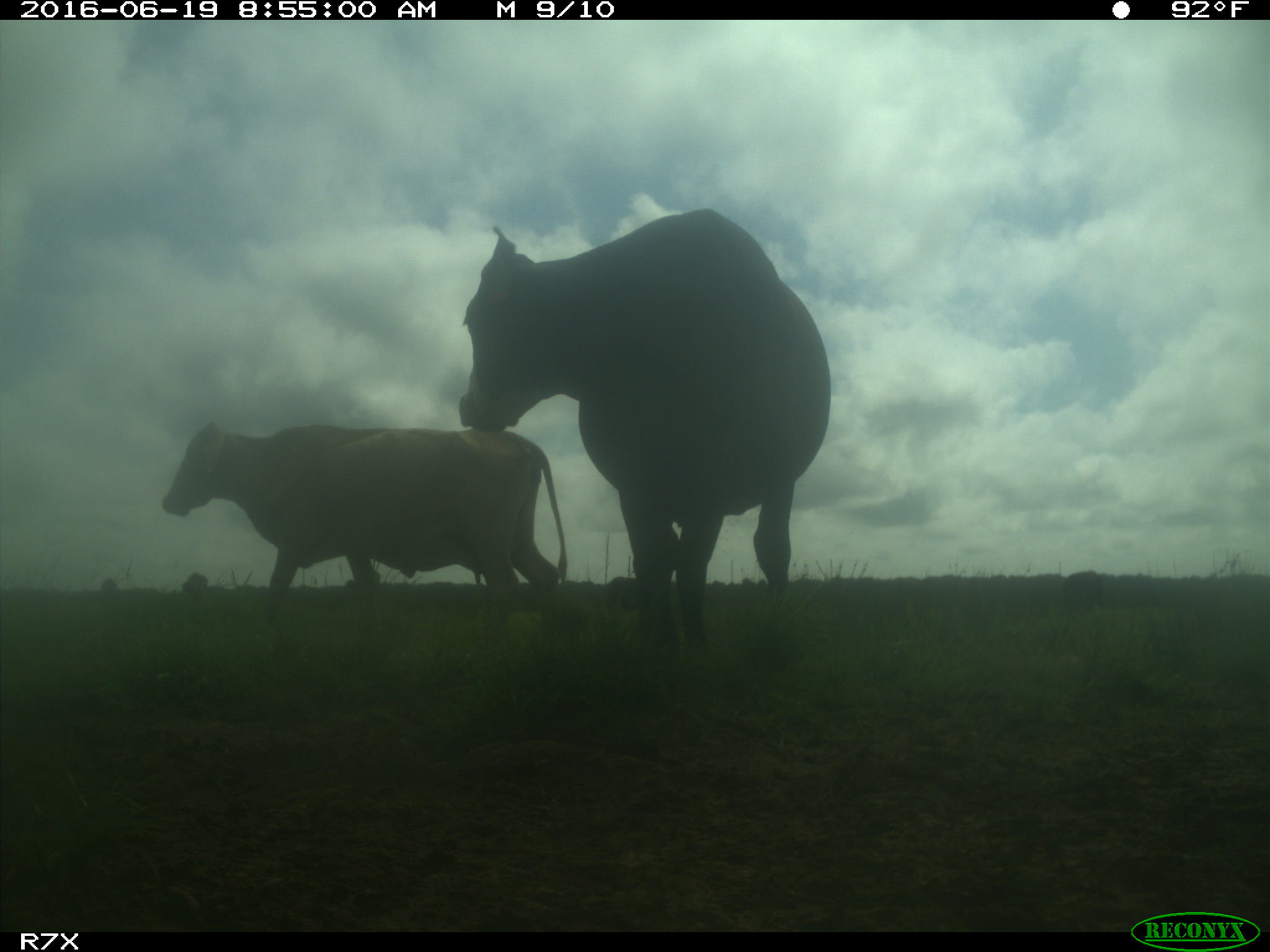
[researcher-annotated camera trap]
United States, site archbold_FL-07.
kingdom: Animalia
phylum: Chordata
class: Mammalia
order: Artiodactyla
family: Bovidae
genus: Bos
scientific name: Bos taurus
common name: domestic cow